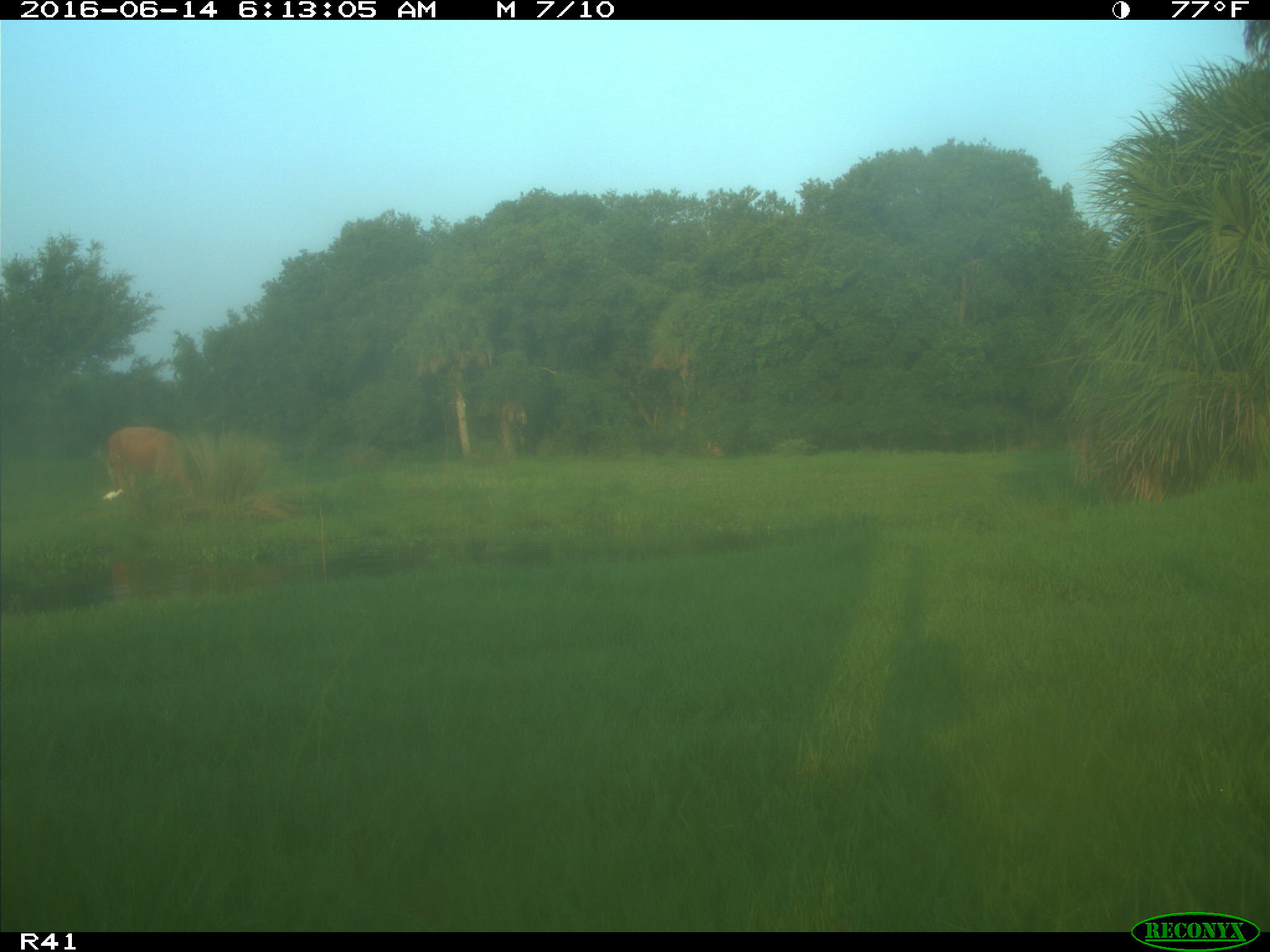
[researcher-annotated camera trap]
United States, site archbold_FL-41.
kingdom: Animalia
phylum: Chordata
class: Mammalia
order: Artiodactyla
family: Bovidae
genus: Bos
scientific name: Bos taurus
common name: domestic cow